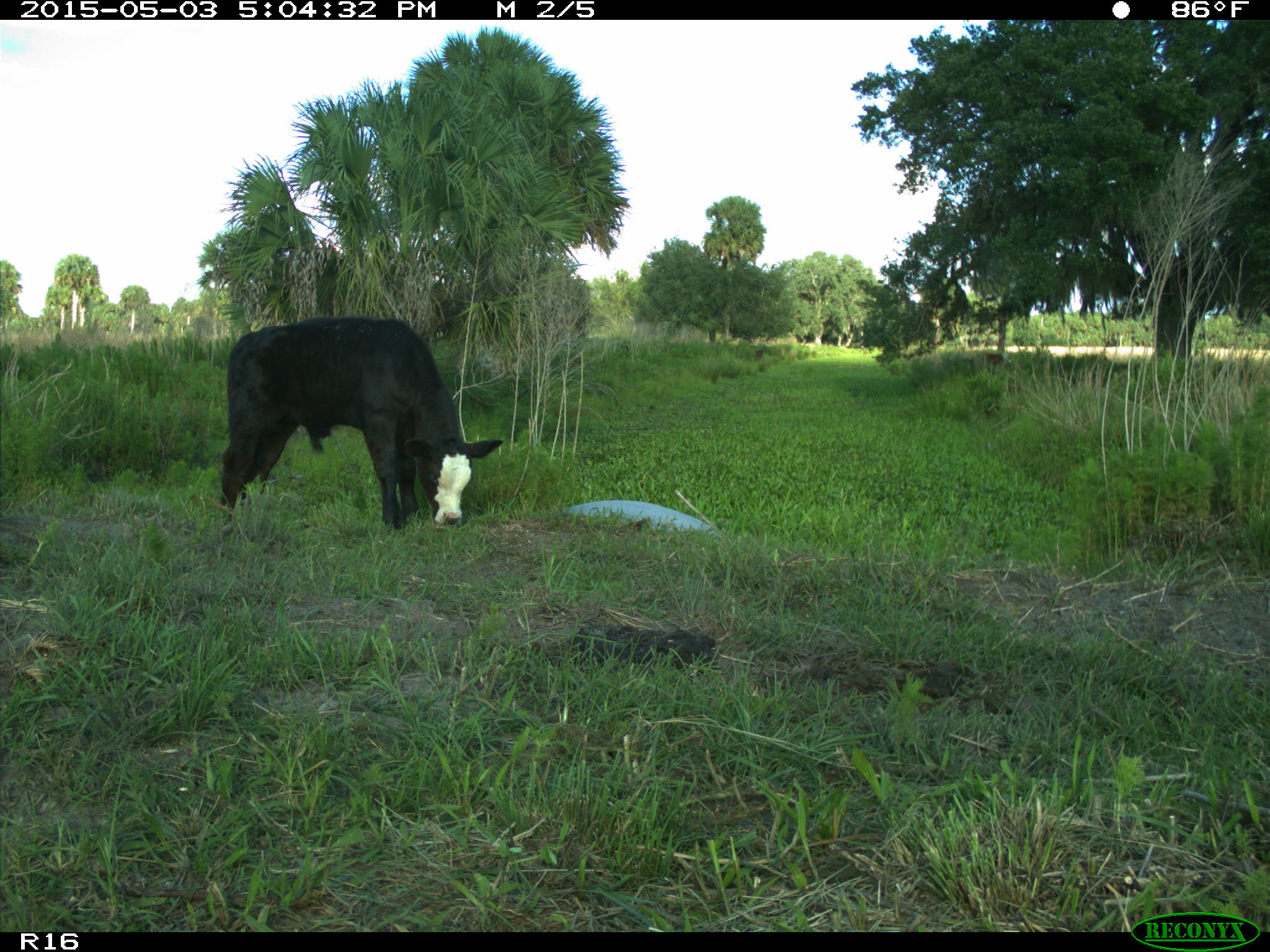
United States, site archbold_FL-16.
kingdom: Animalia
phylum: Chordata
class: Mammalia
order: Artiodactyla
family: Bovidae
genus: Bos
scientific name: Bos taurus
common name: domestic cow